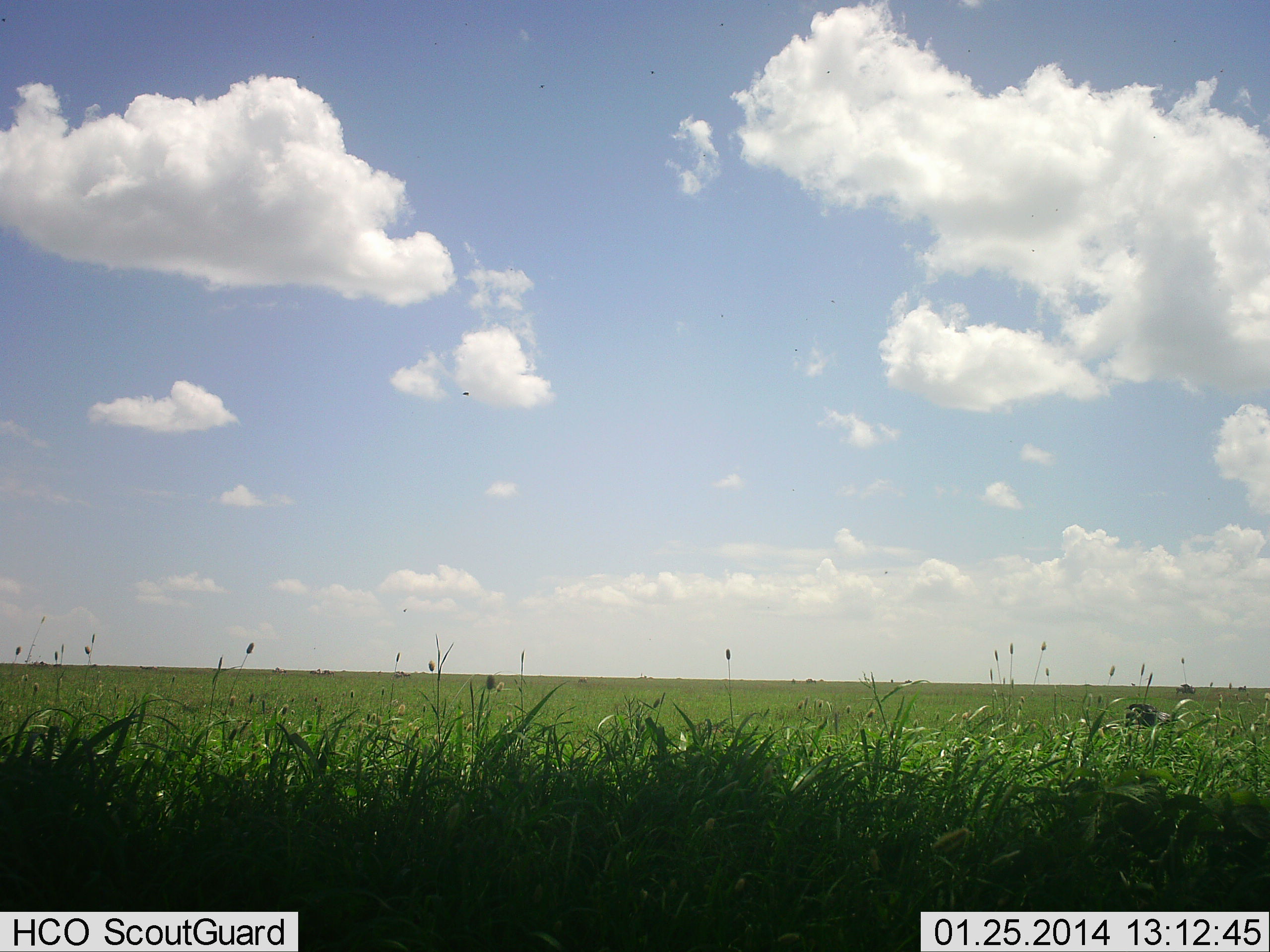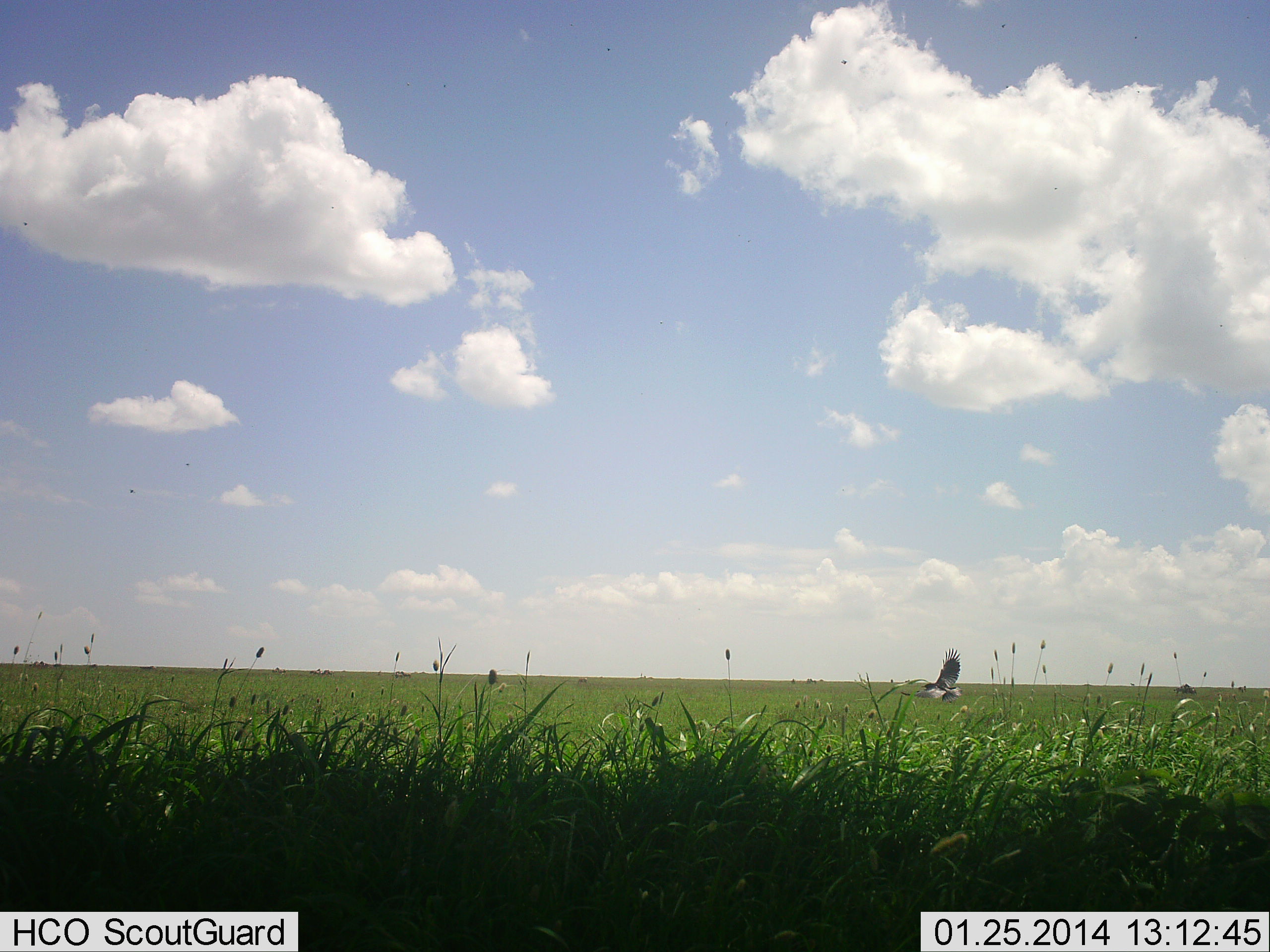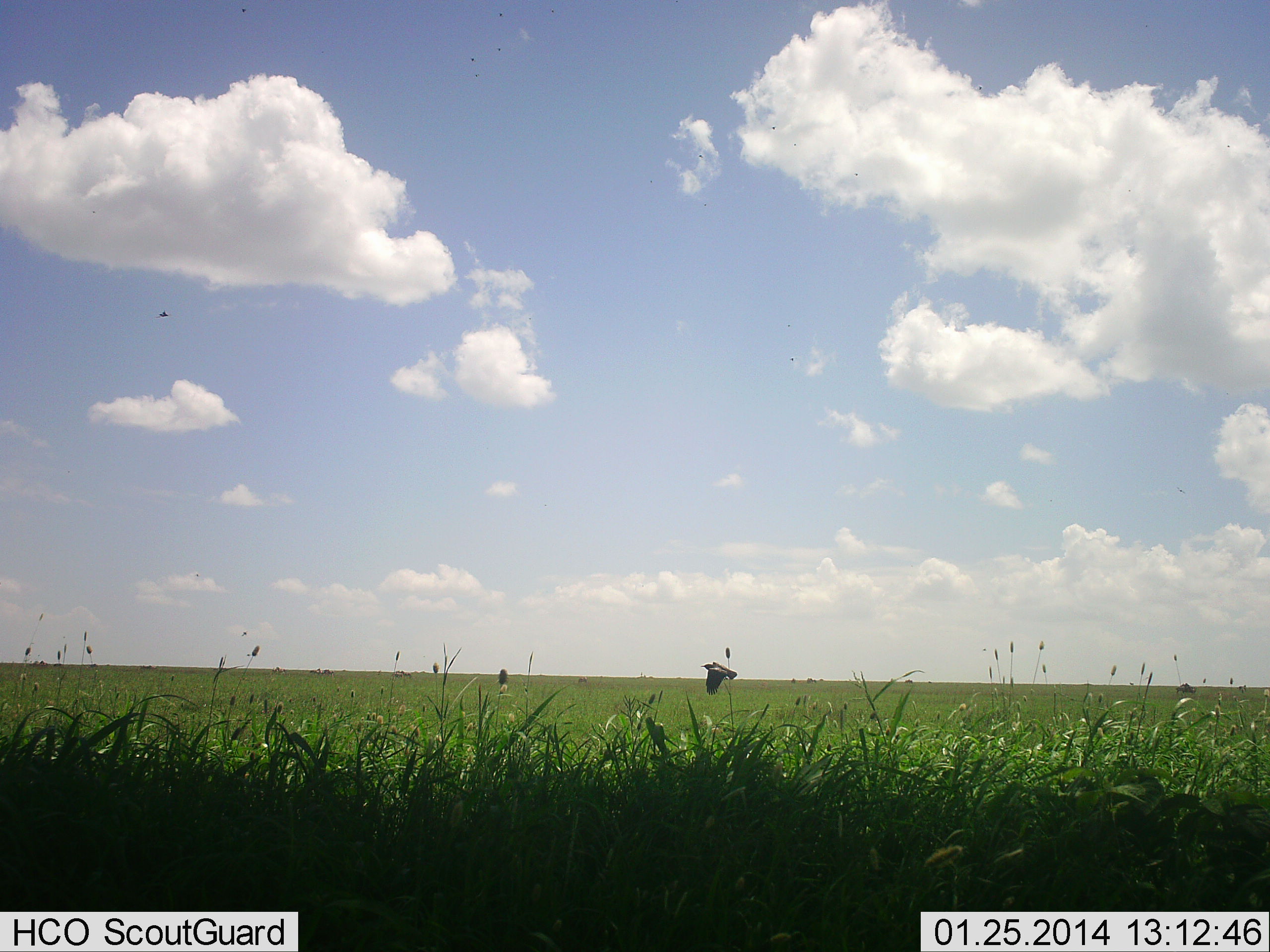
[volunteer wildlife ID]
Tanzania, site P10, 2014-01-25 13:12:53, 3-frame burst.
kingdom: Animalia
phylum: Chordata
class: Aves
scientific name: Aves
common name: bird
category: otherbird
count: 1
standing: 0%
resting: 0%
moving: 100%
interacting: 0%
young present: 0%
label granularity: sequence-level